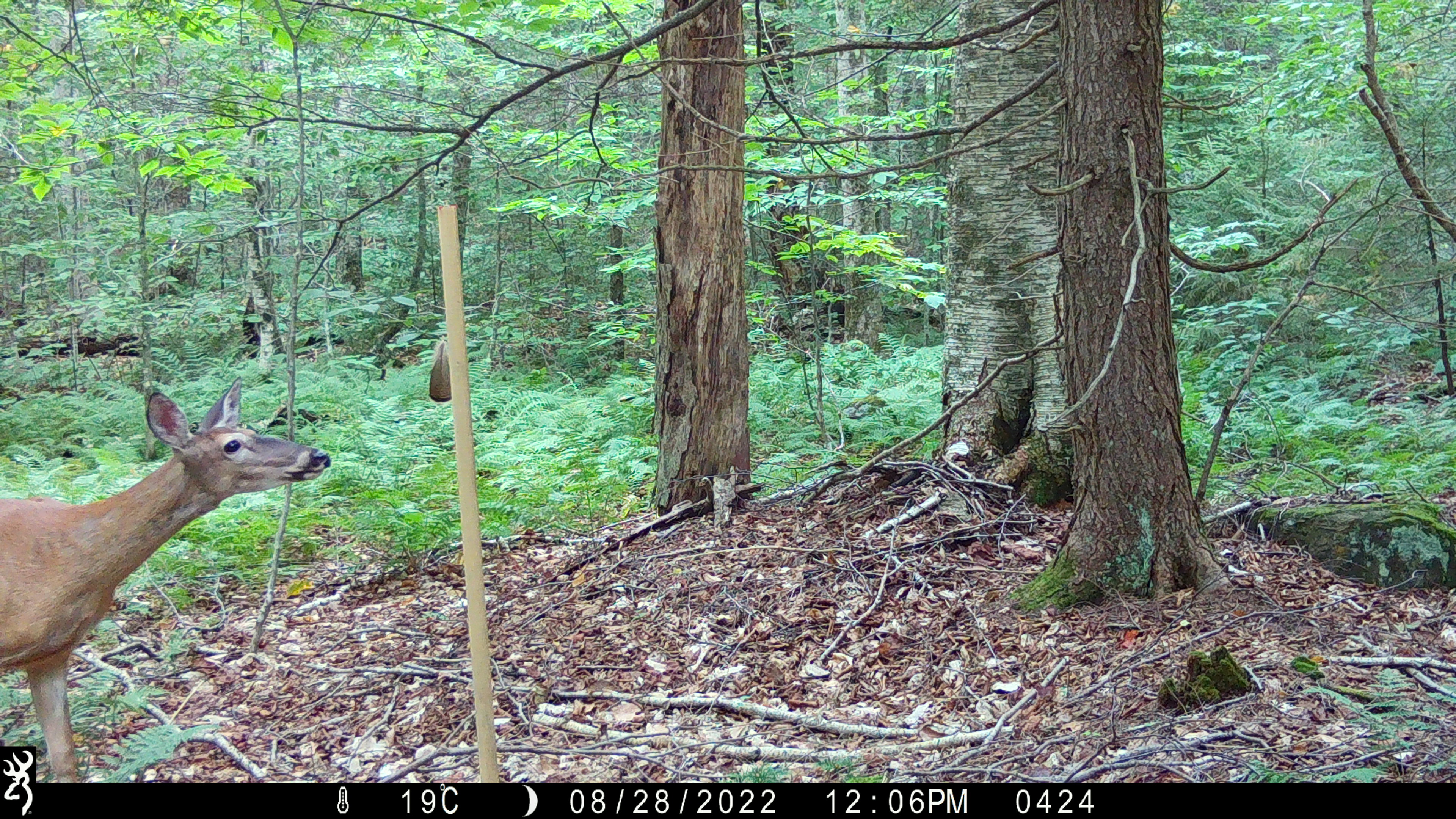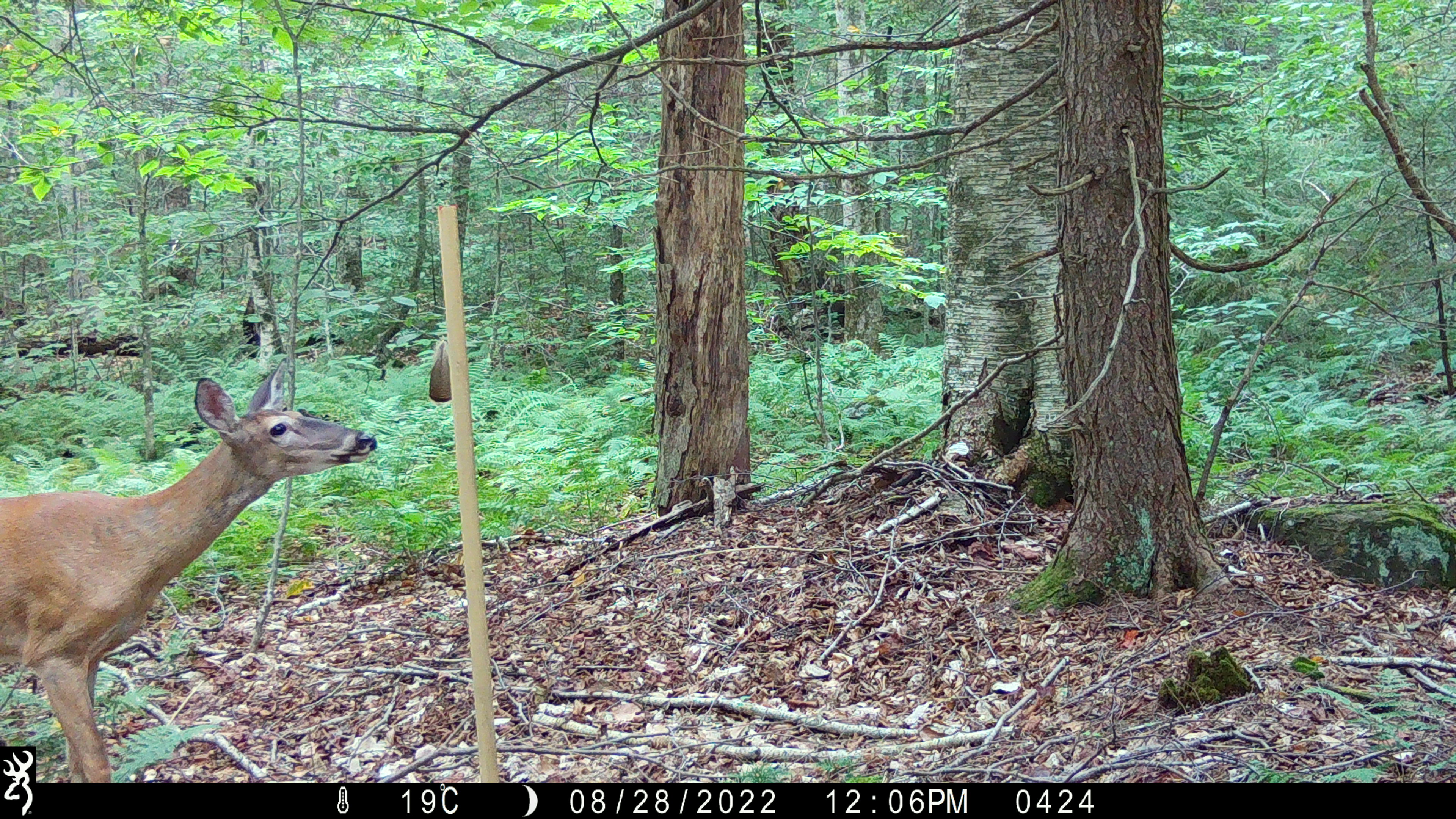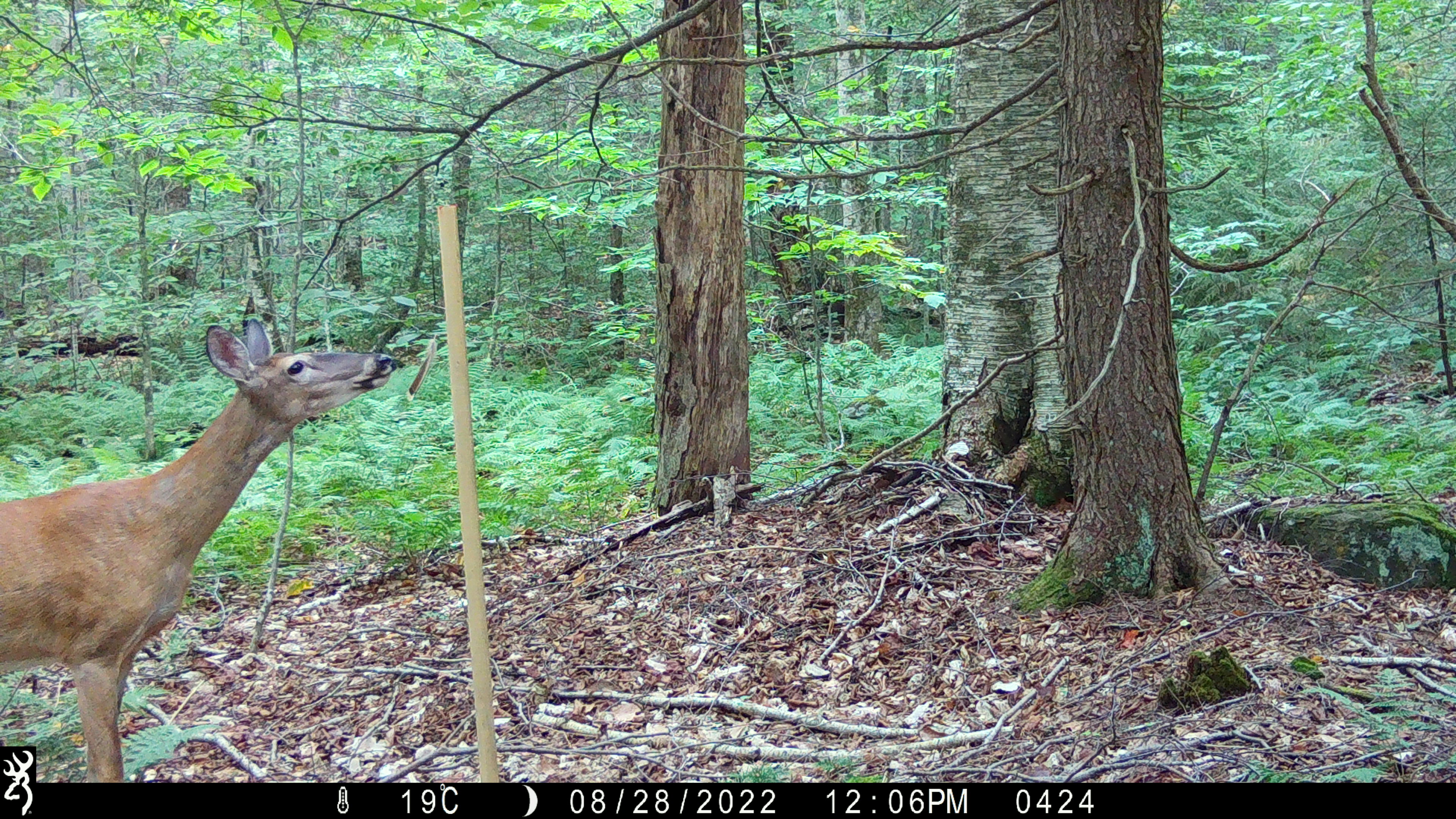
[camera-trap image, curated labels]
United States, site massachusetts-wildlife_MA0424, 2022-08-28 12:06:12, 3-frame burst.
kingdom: Animalia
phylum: Chordata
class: Mammalia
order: Artiodactyla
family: Cervidae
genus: Odocoileus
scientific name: Odocoileus virginianus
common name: white-tailed deer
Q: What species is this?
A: White-tailed deer (Odocoileus virginianus).